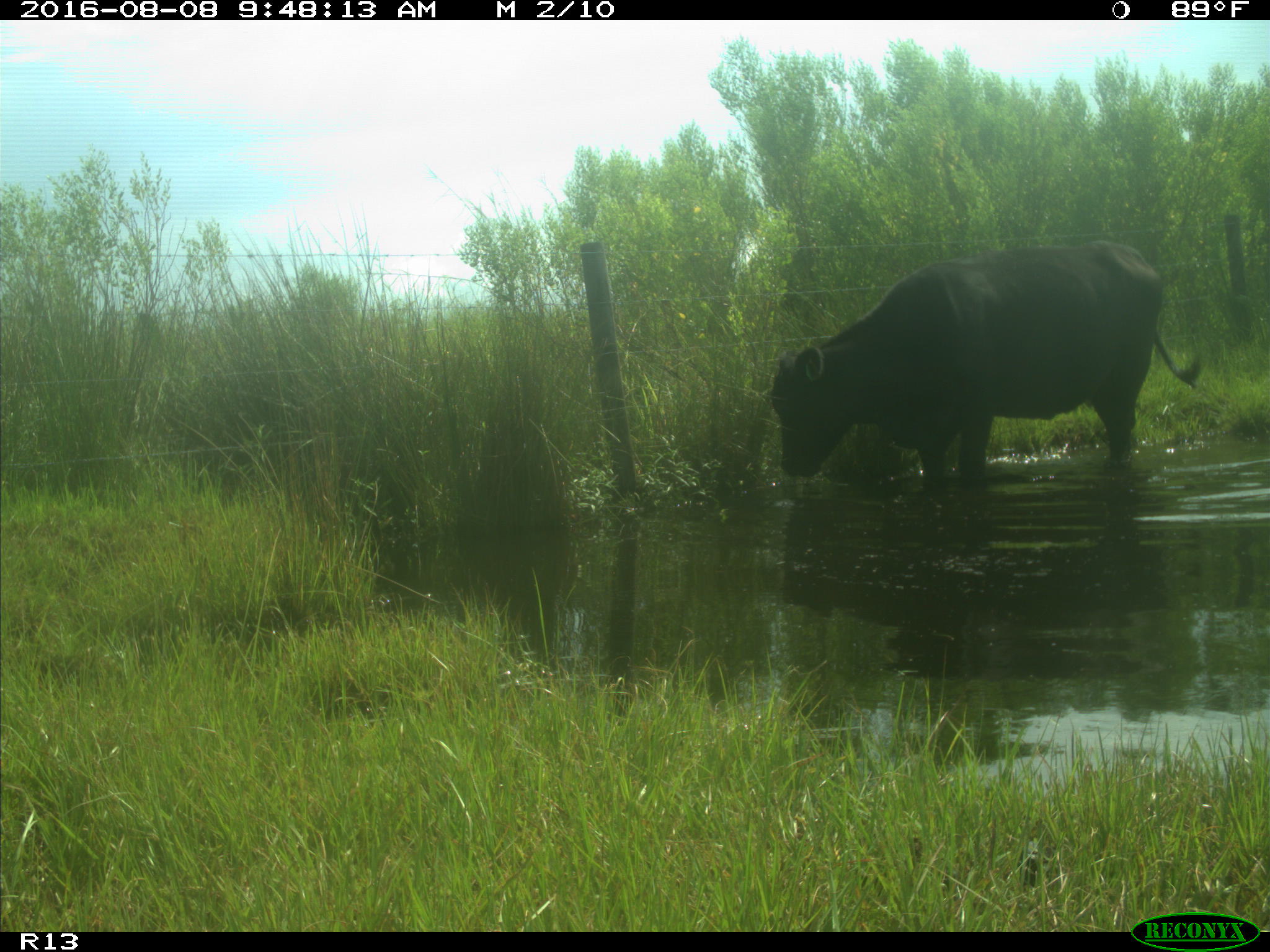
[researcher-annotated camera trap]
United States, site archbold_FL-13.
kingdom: Animalia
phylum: Chordata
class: Mammalia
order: Artiodactyla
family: Bovidae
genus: Bos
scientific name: Bos taurus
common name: domestic cow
Bos taurus (domestic cow).